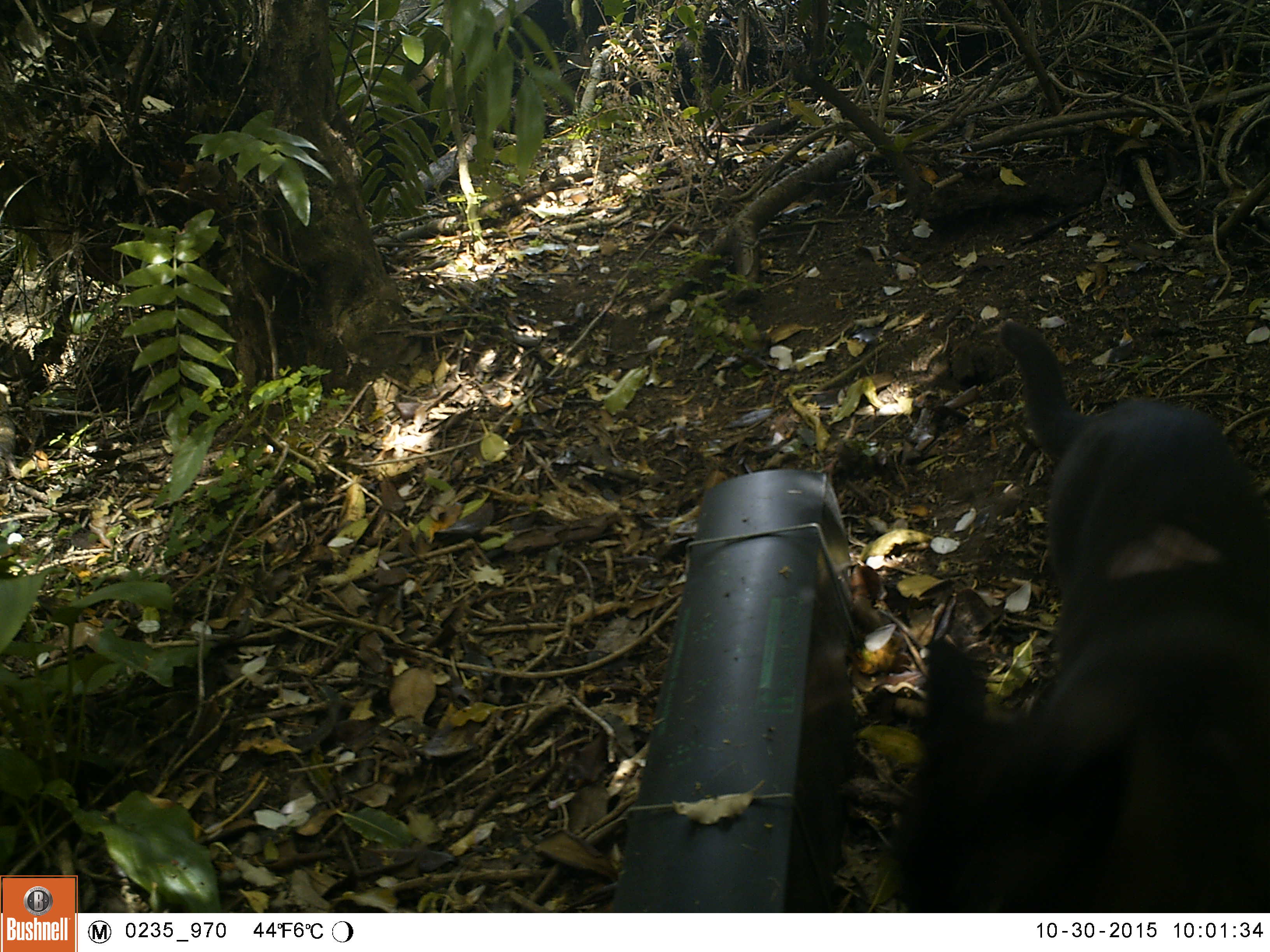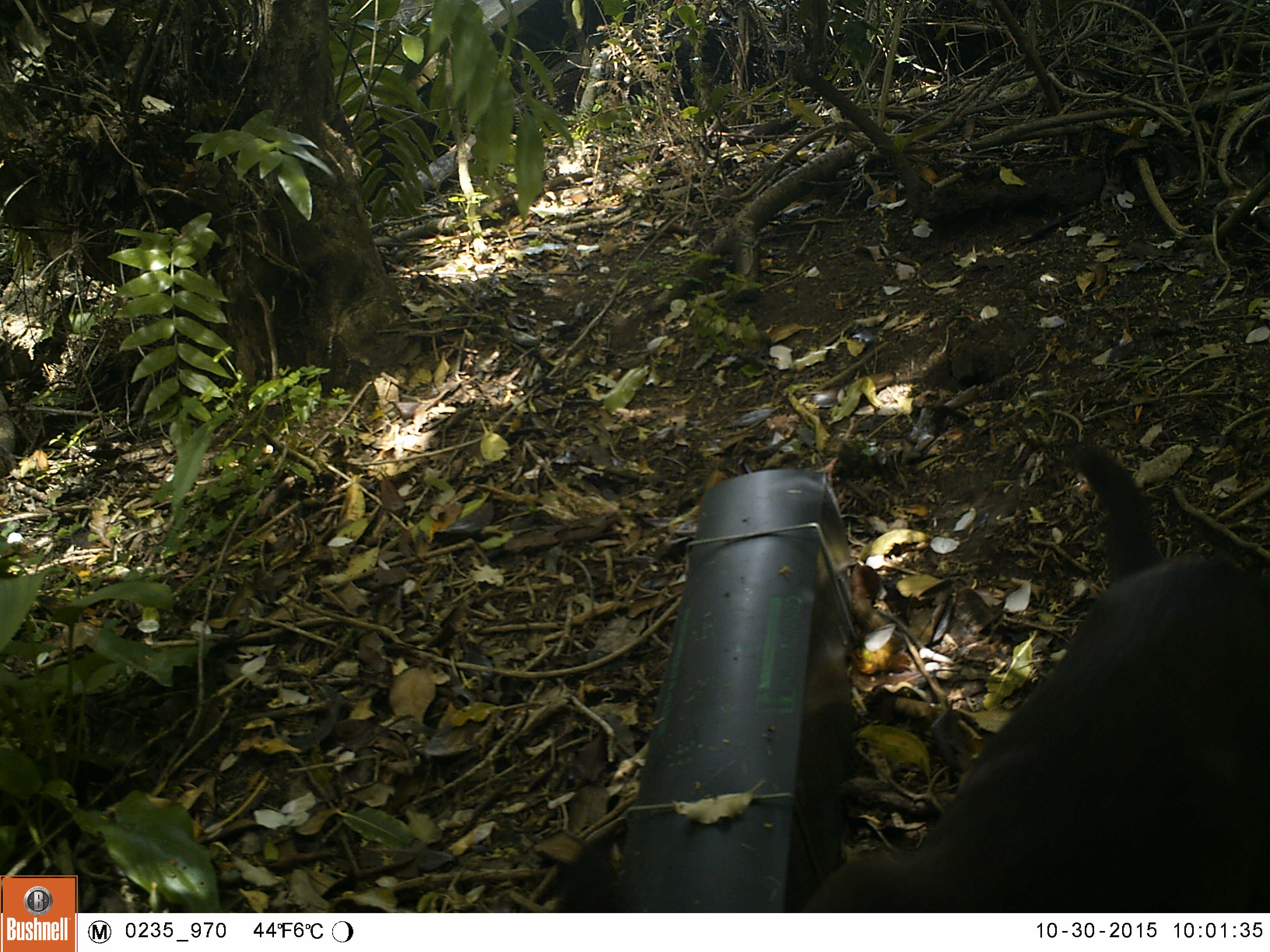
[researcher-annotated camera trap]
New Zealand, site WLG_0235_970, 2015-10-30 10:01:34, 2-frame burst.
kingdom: Animalia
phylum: Chordata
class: Mammalia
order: Carnivora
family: Felidae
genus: Felis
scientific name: Felis catus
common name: domestic cat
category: cat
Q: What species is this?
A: Cat (domestic cat) (Felis catus).